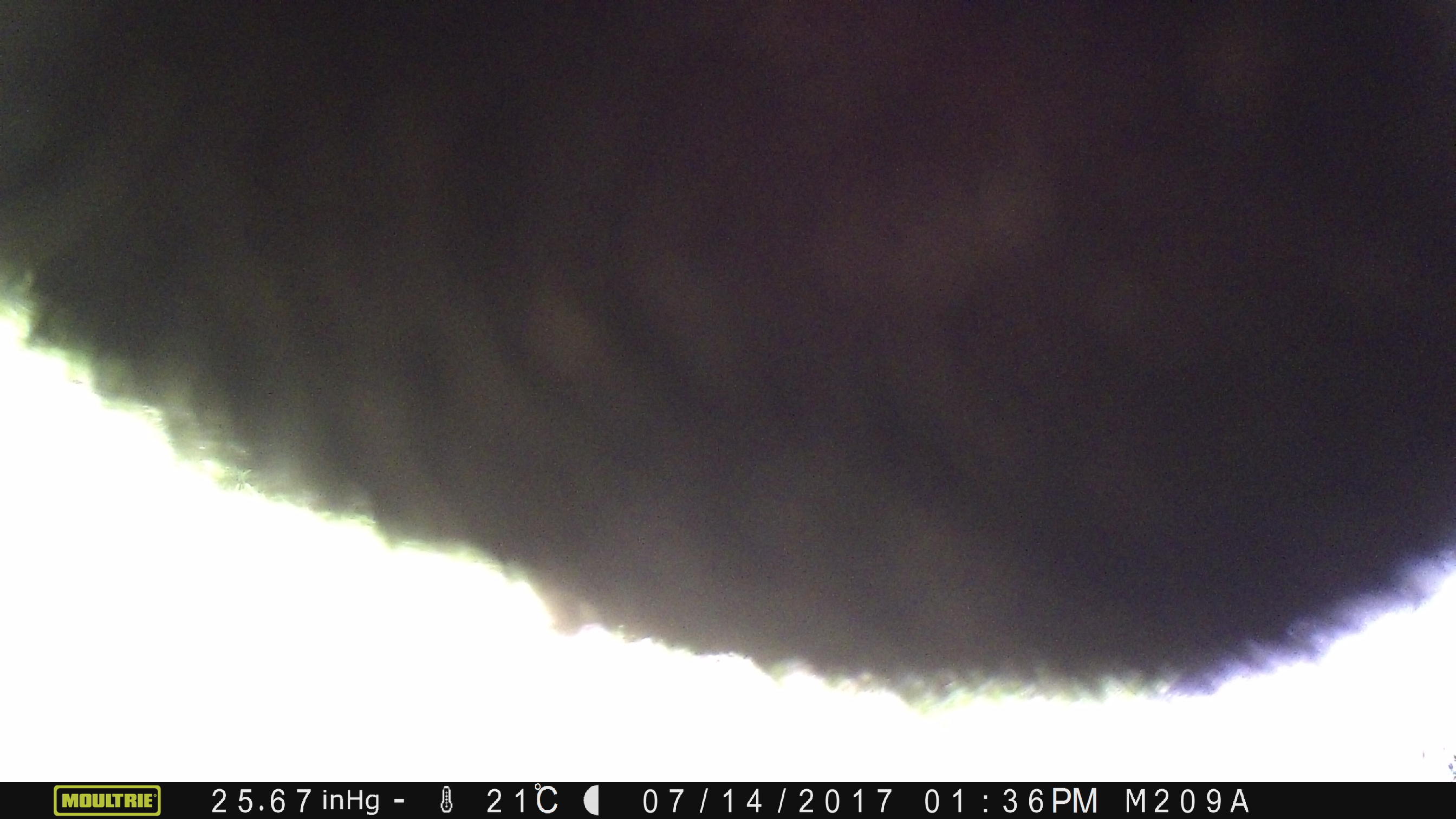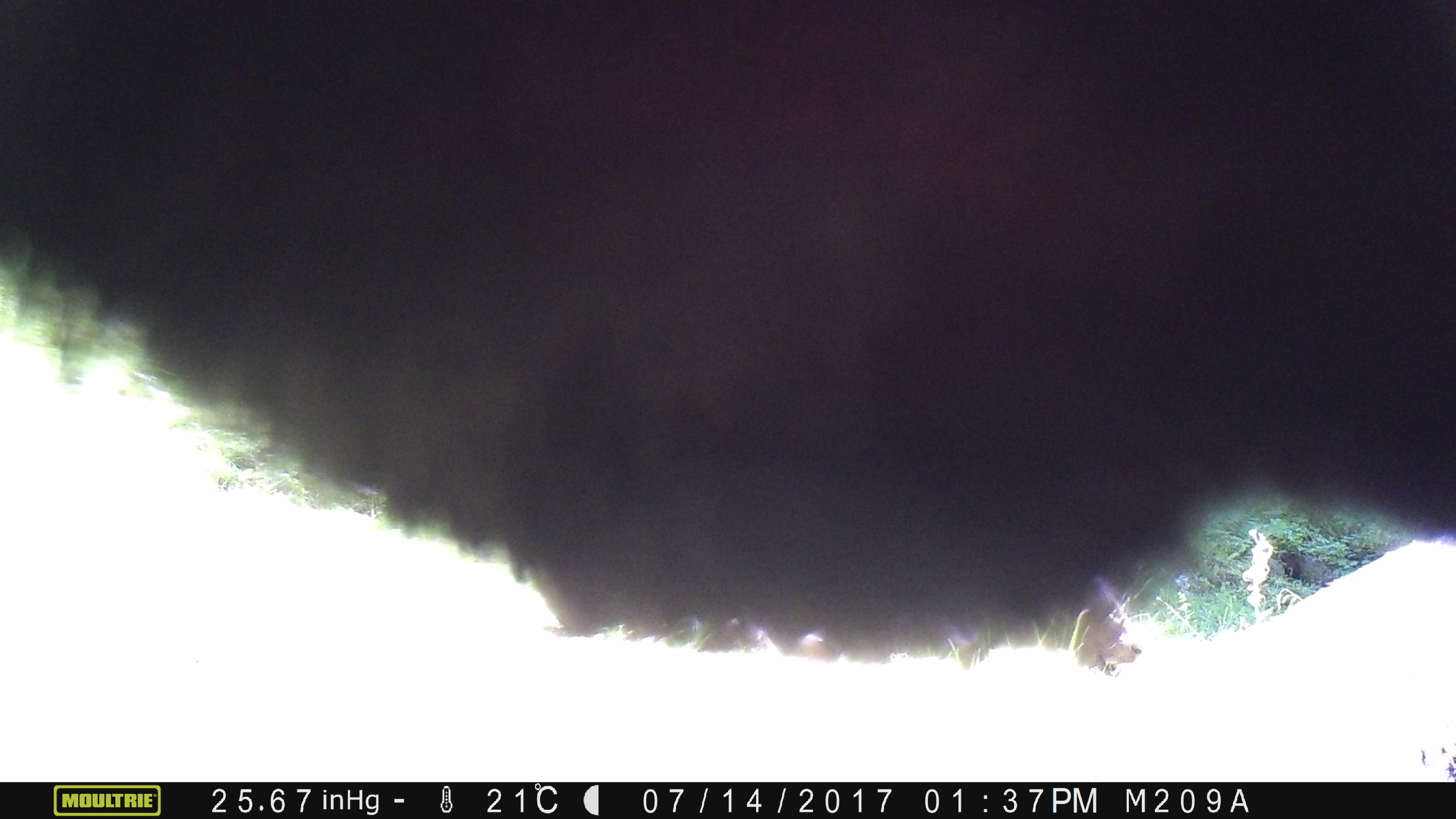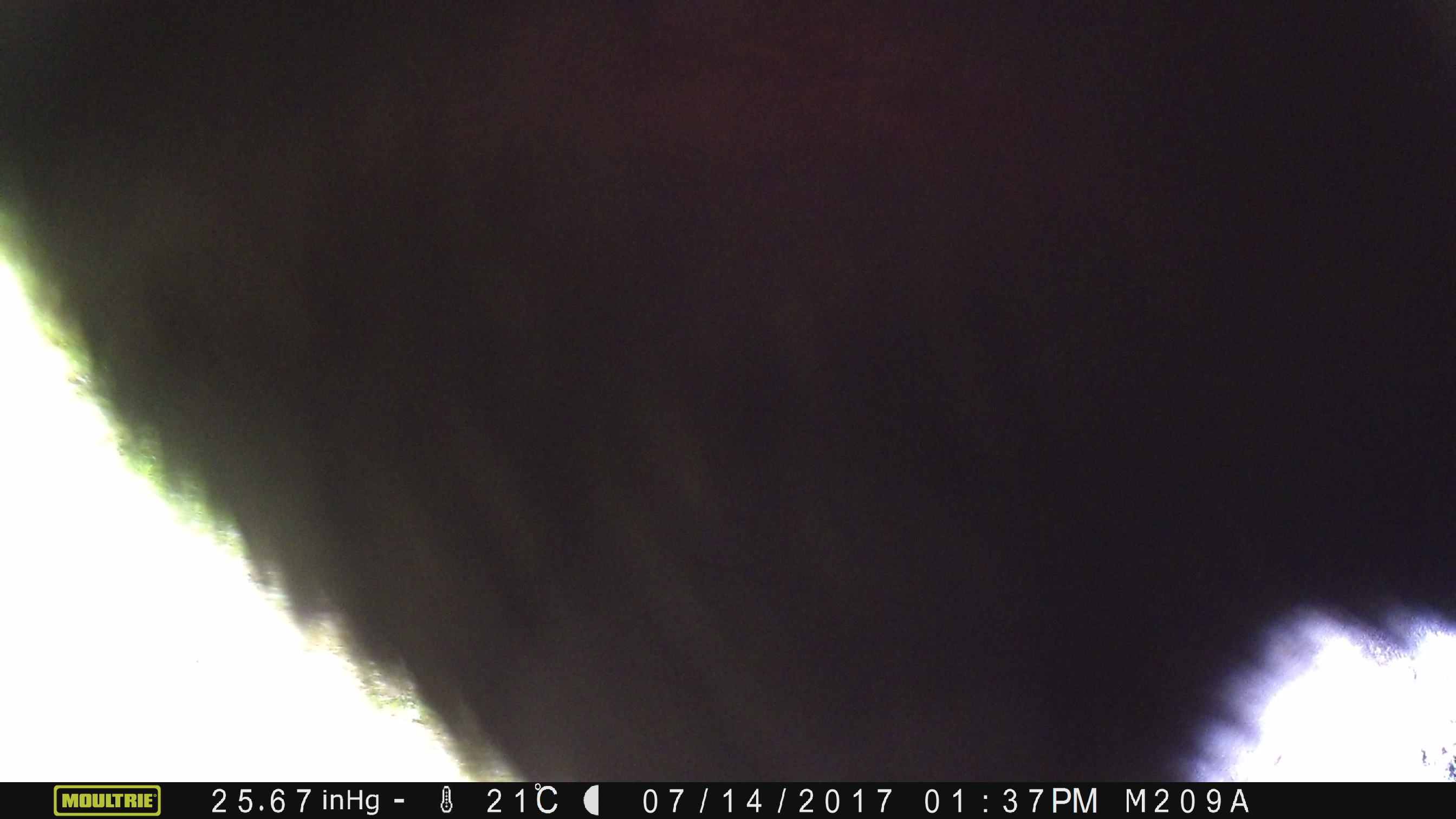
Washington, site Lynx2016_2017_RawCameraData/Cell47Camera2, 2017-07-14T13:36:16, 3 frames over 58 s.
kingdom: Animalia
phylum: Chordata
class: Mammalia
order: Artiodactyla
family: Bovidae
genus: Bos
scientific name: Bos taurus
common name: domestic cattle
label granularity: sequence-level